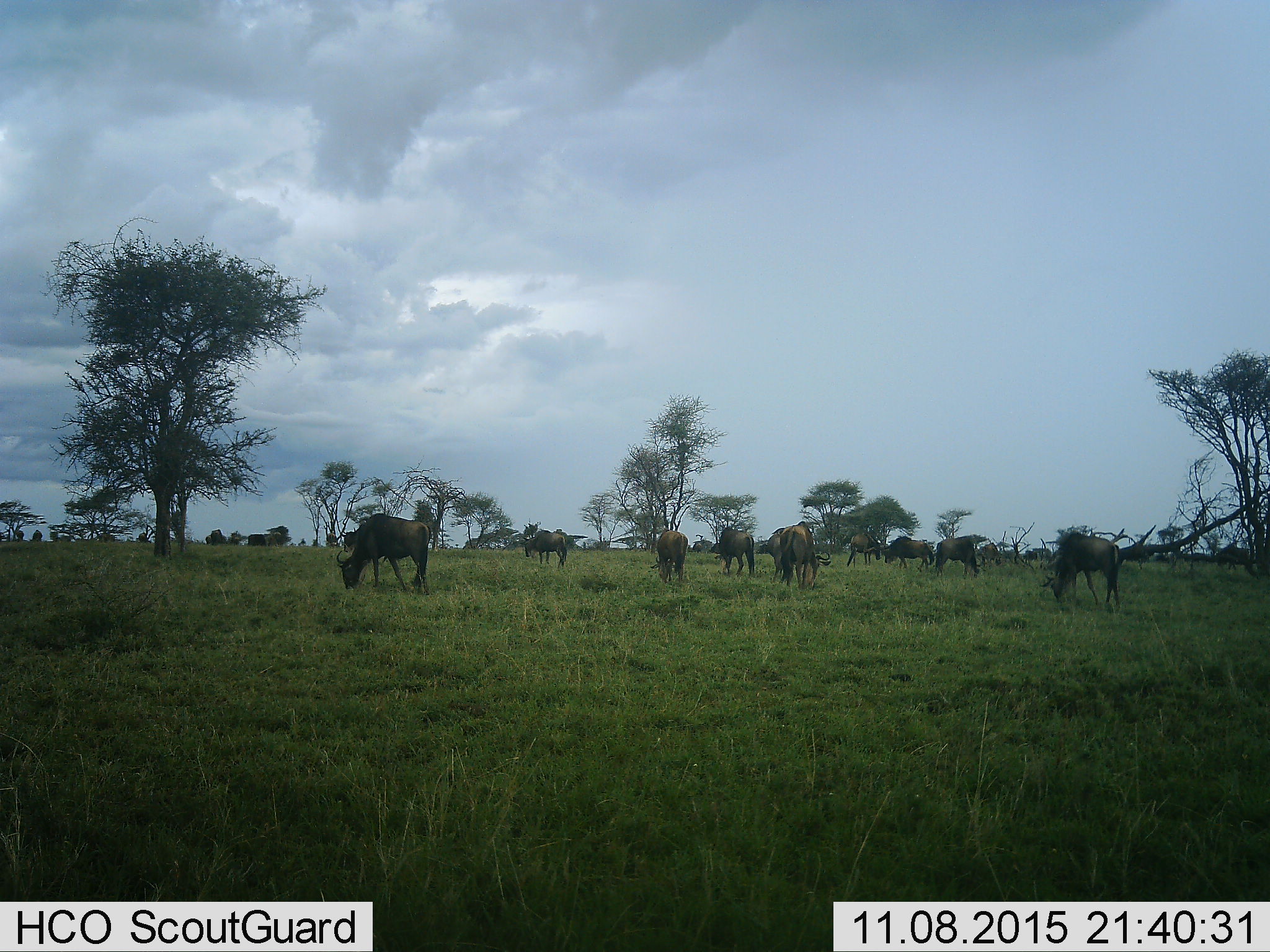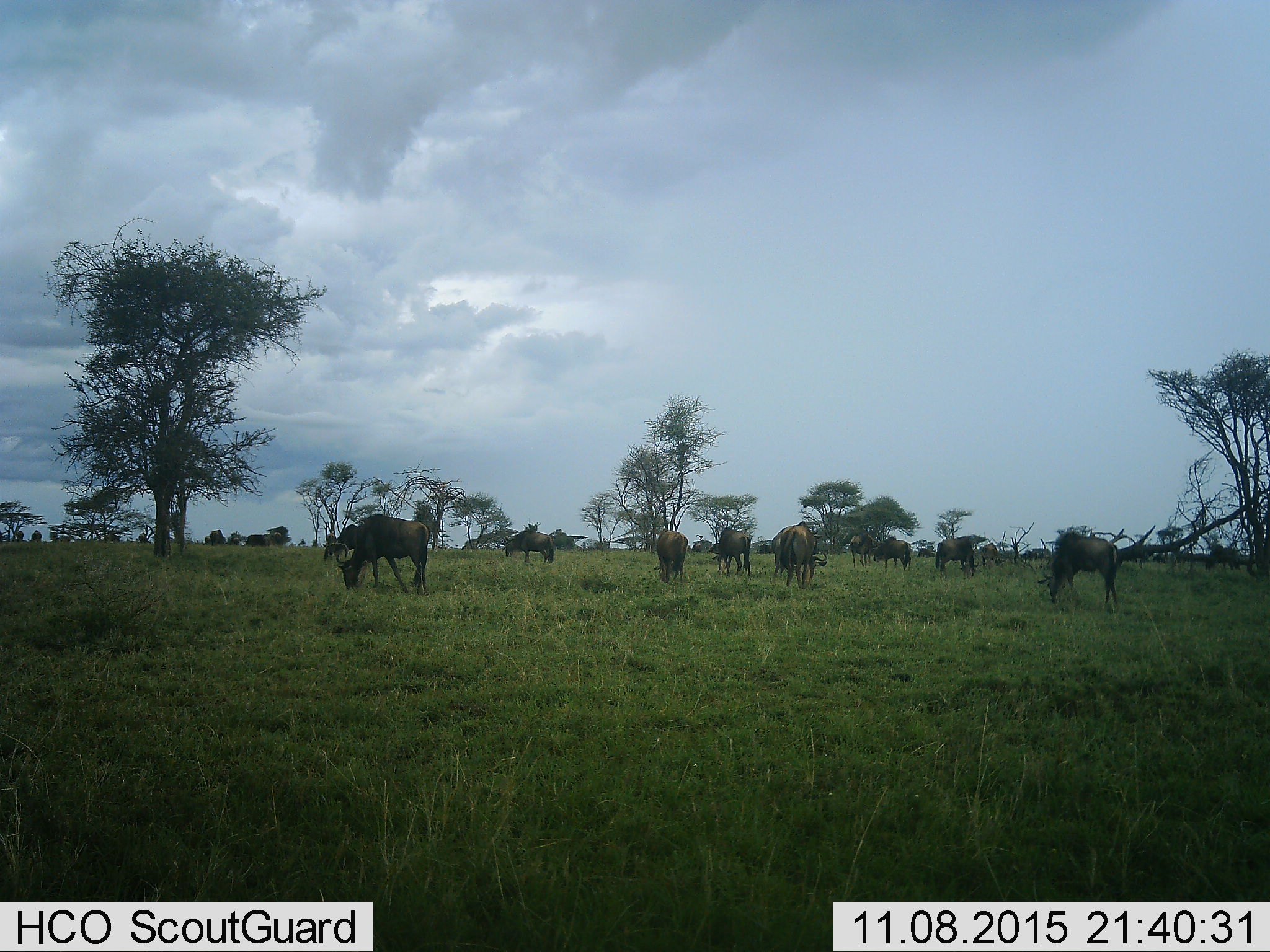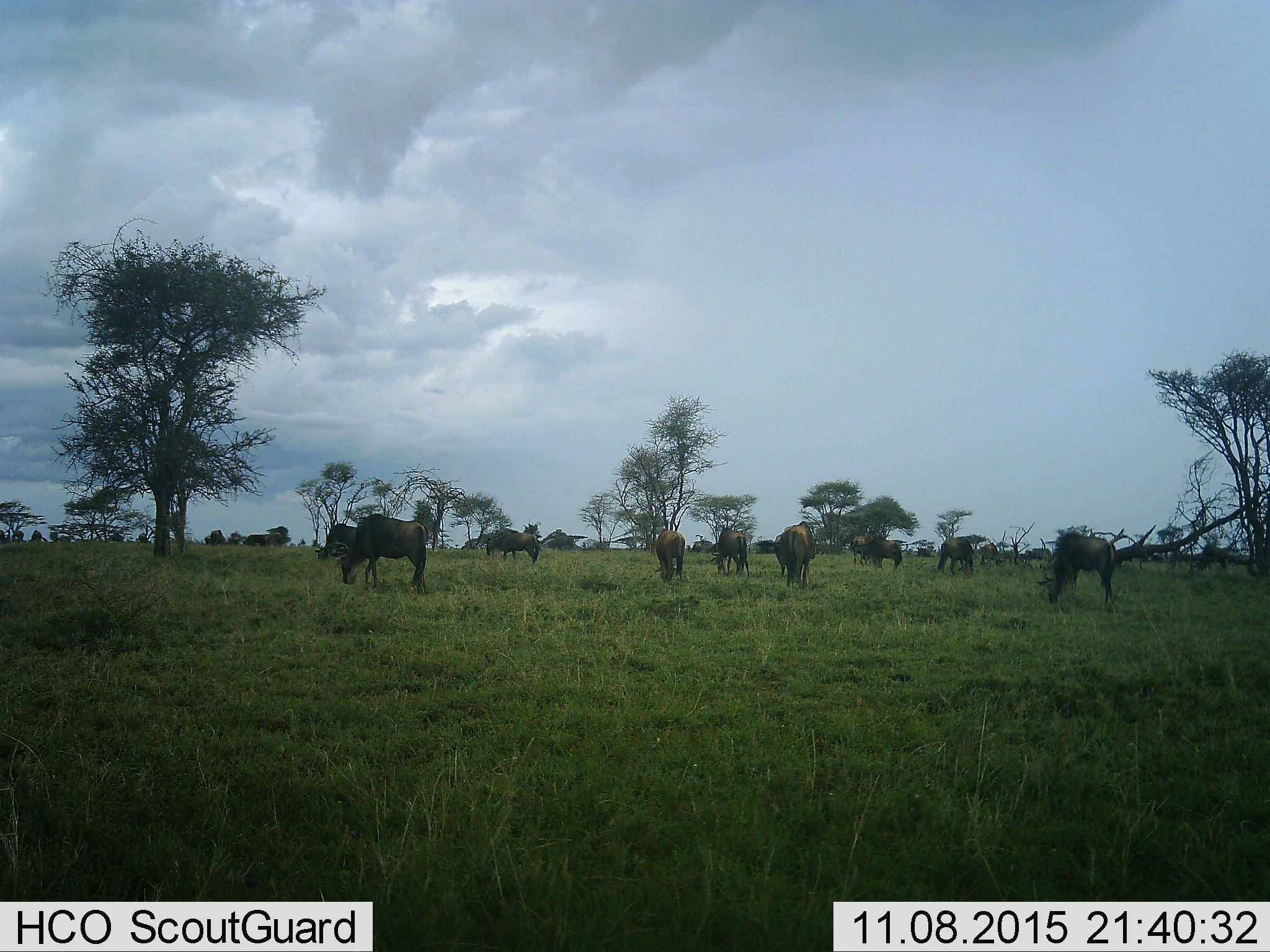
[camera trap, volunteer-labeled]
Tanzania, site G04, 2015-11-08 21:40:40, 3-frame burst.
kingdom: Animalia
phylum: Chordata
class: Mammalia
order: Artiodactyla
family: Bovidae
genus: Connochaetes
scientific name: Connochaetes taurinus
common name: blue wildebeest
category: wildebeest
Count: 11-50.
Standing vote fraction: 81%.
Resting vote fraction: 12%.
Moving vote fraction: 81%.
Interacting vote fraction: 12%.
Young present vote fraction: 6%.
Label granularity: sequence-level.